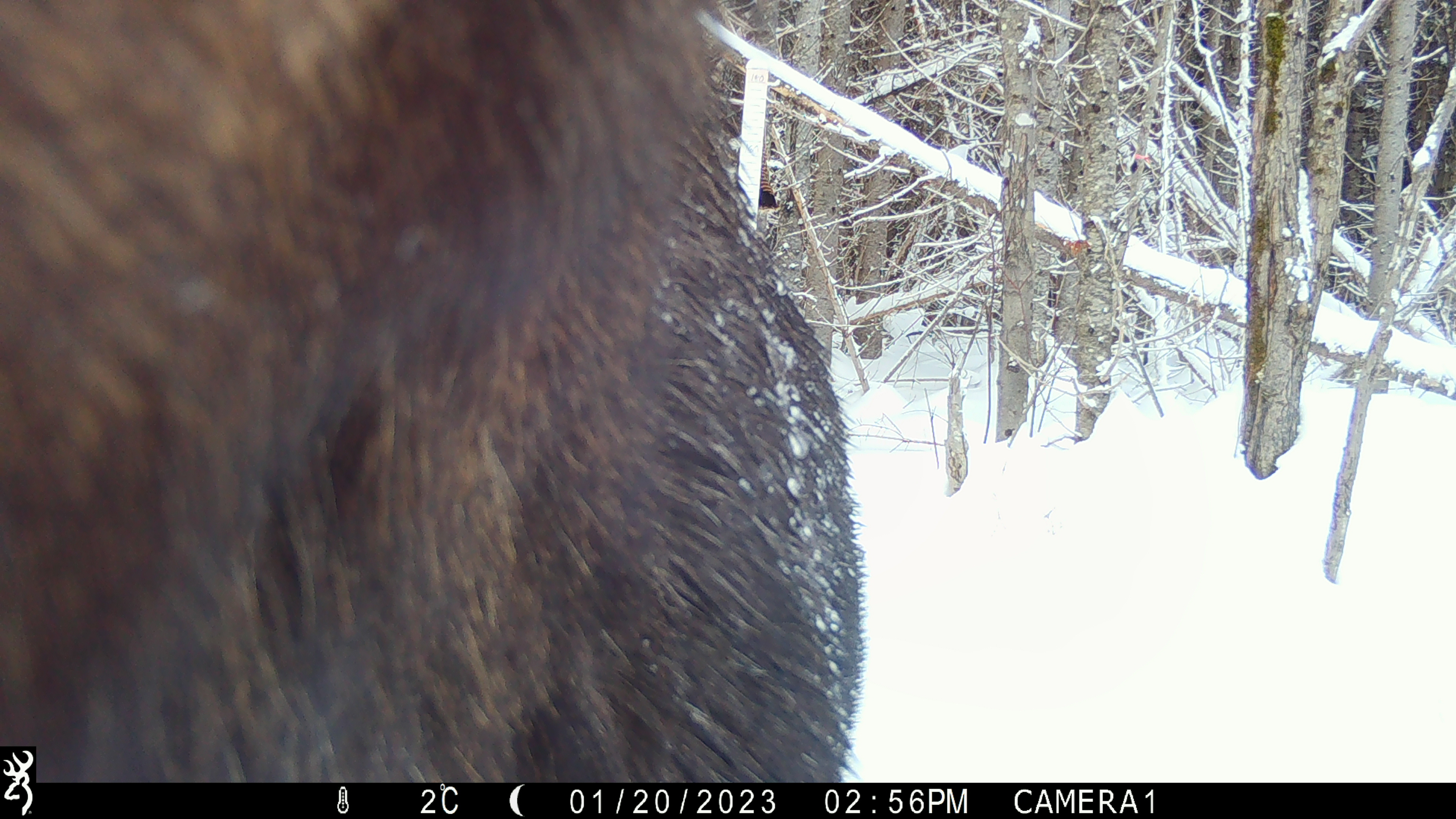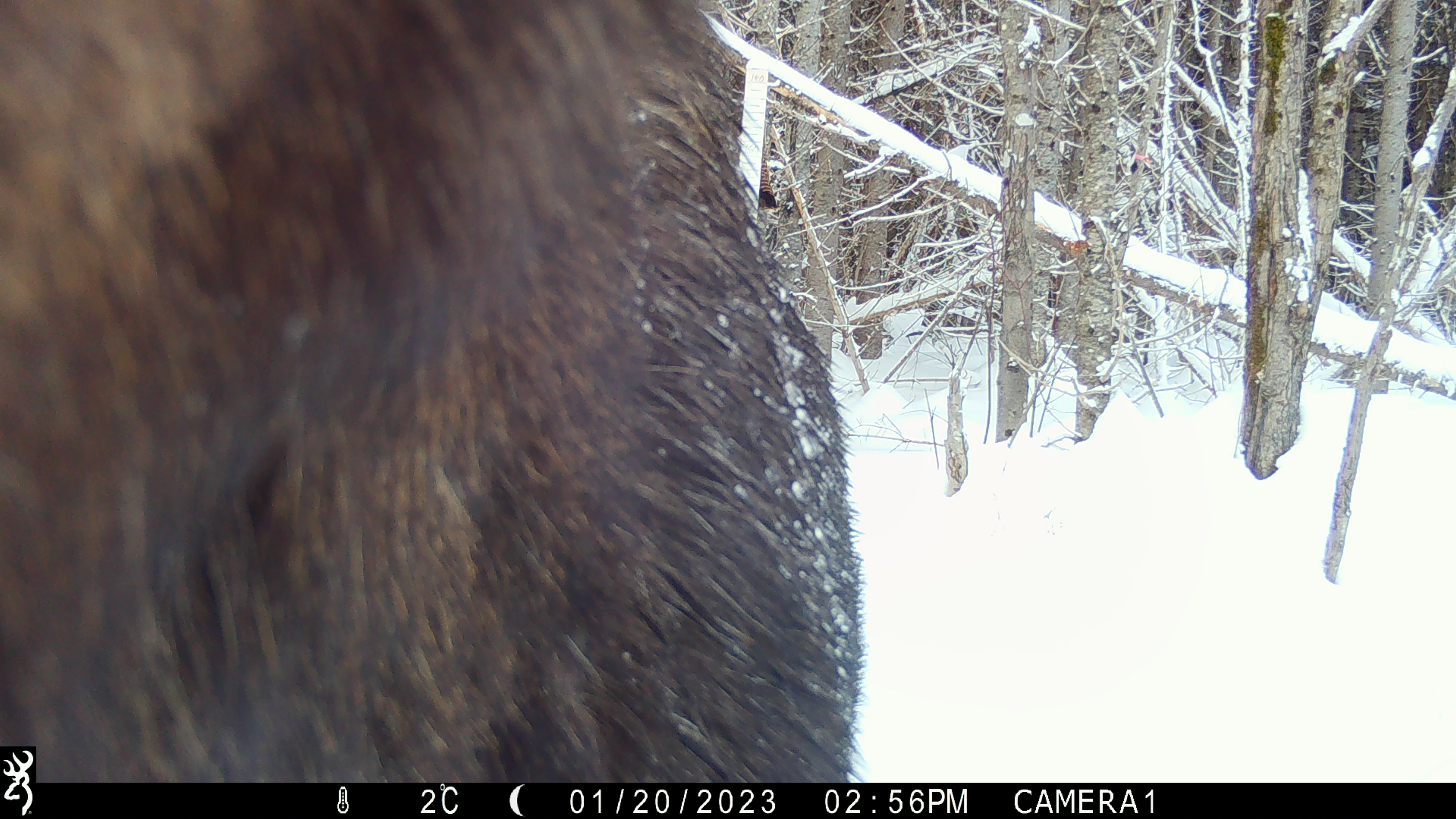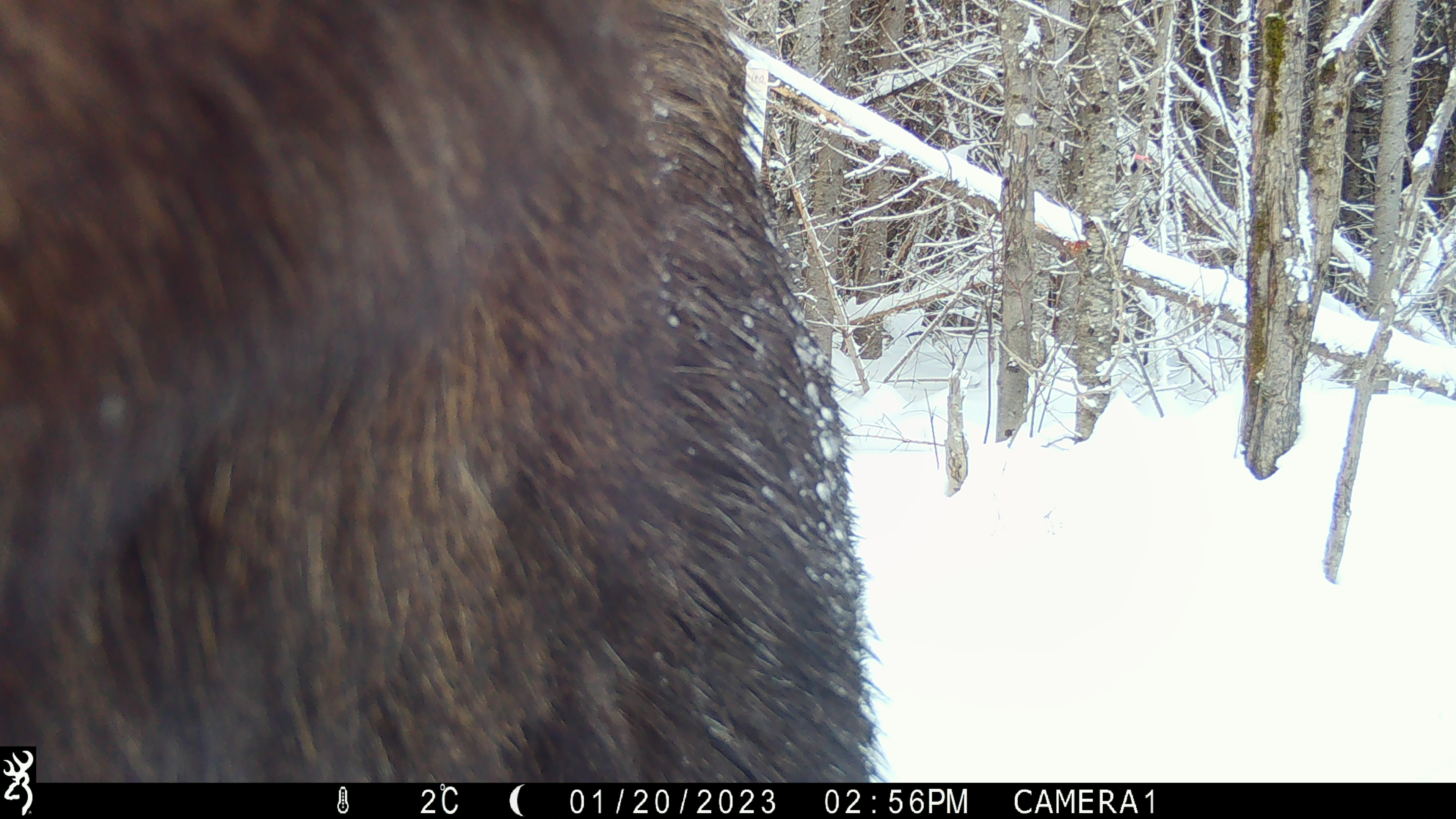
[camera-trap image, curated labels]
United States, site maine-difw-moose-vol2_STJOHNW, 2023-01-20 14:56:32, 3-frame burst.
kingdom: Animalia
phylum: Chordata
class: Mammalia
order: Artiodactyla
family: Cervidae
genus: Alces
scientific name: Alces alces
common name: moose